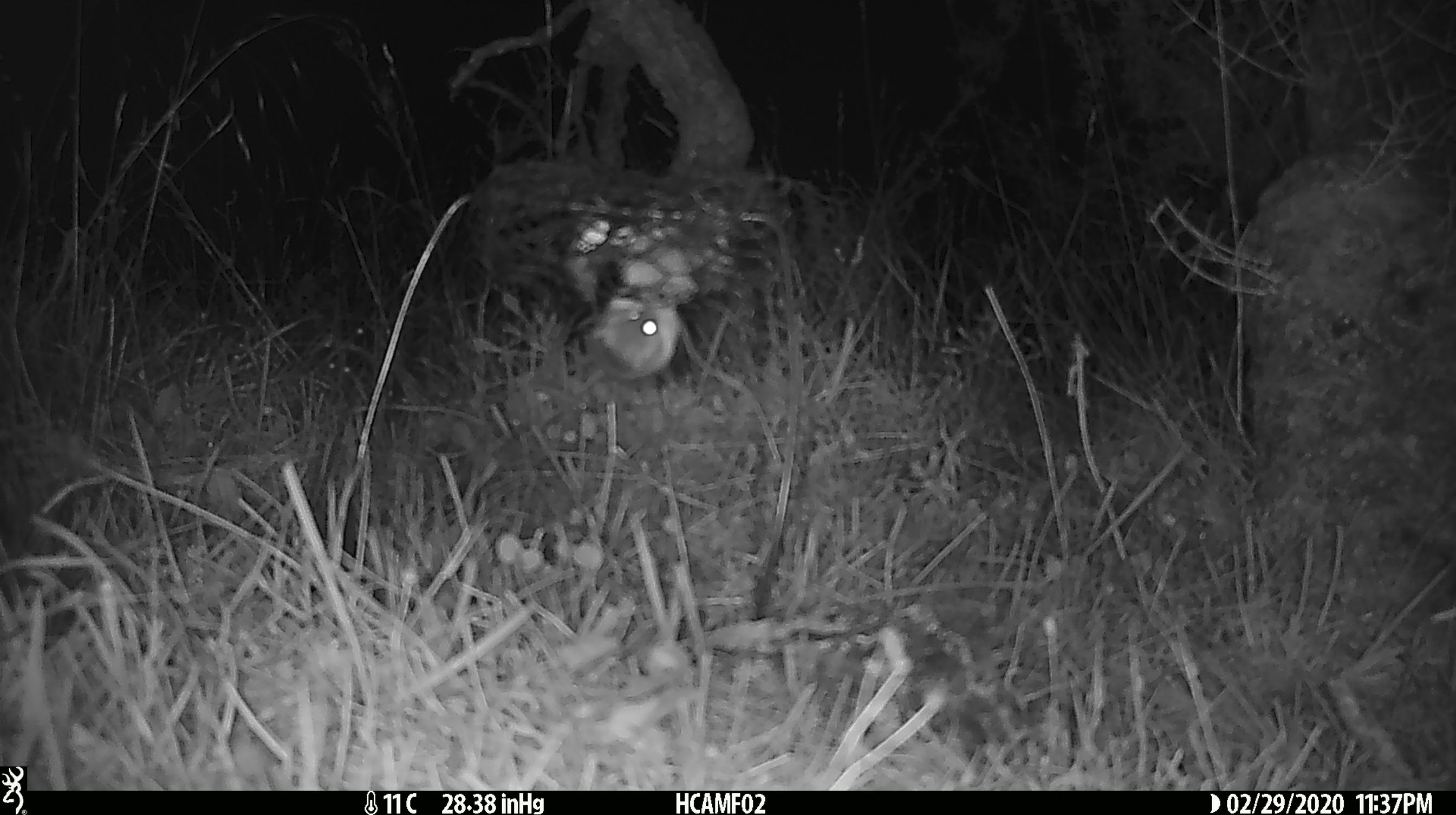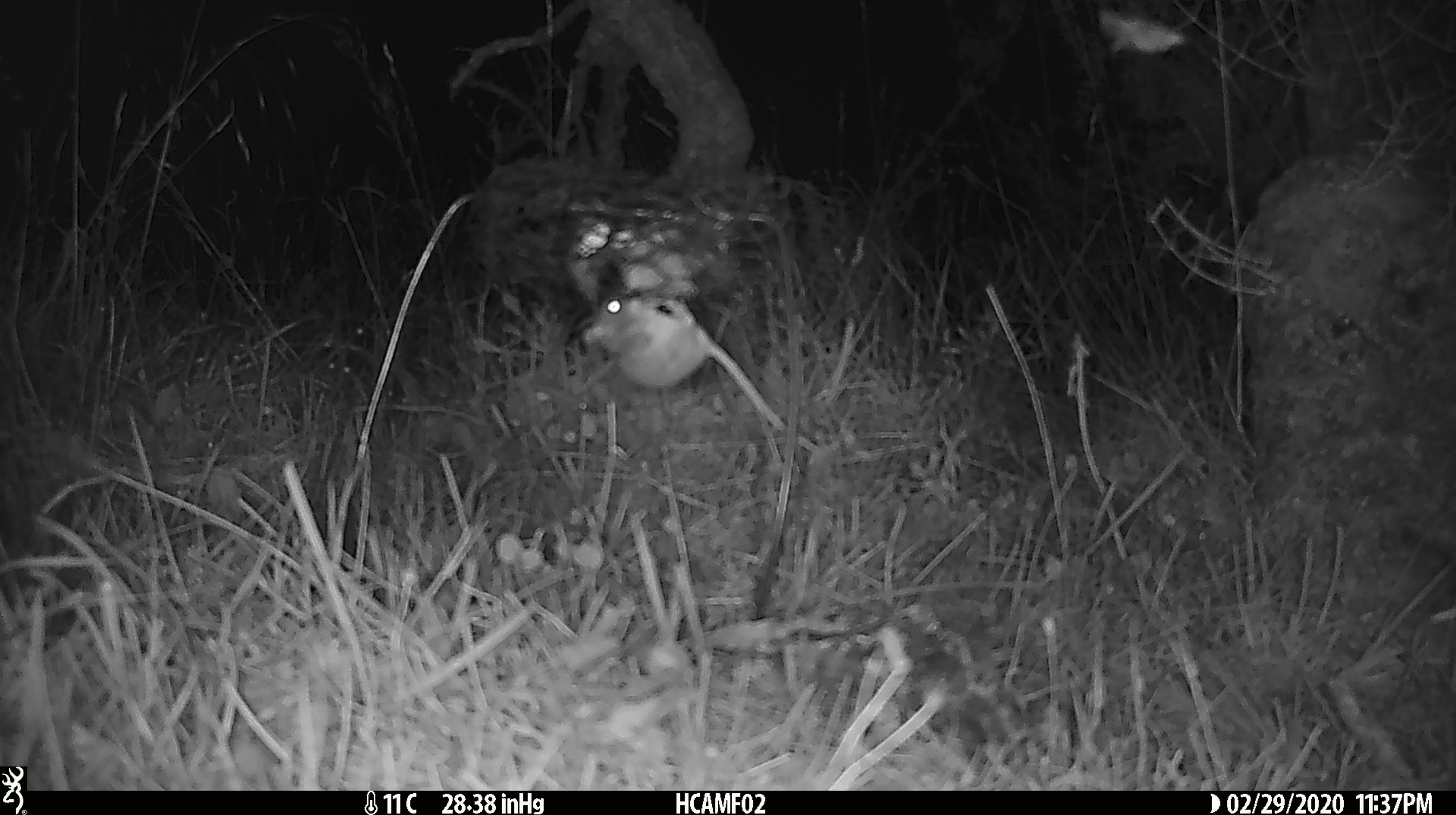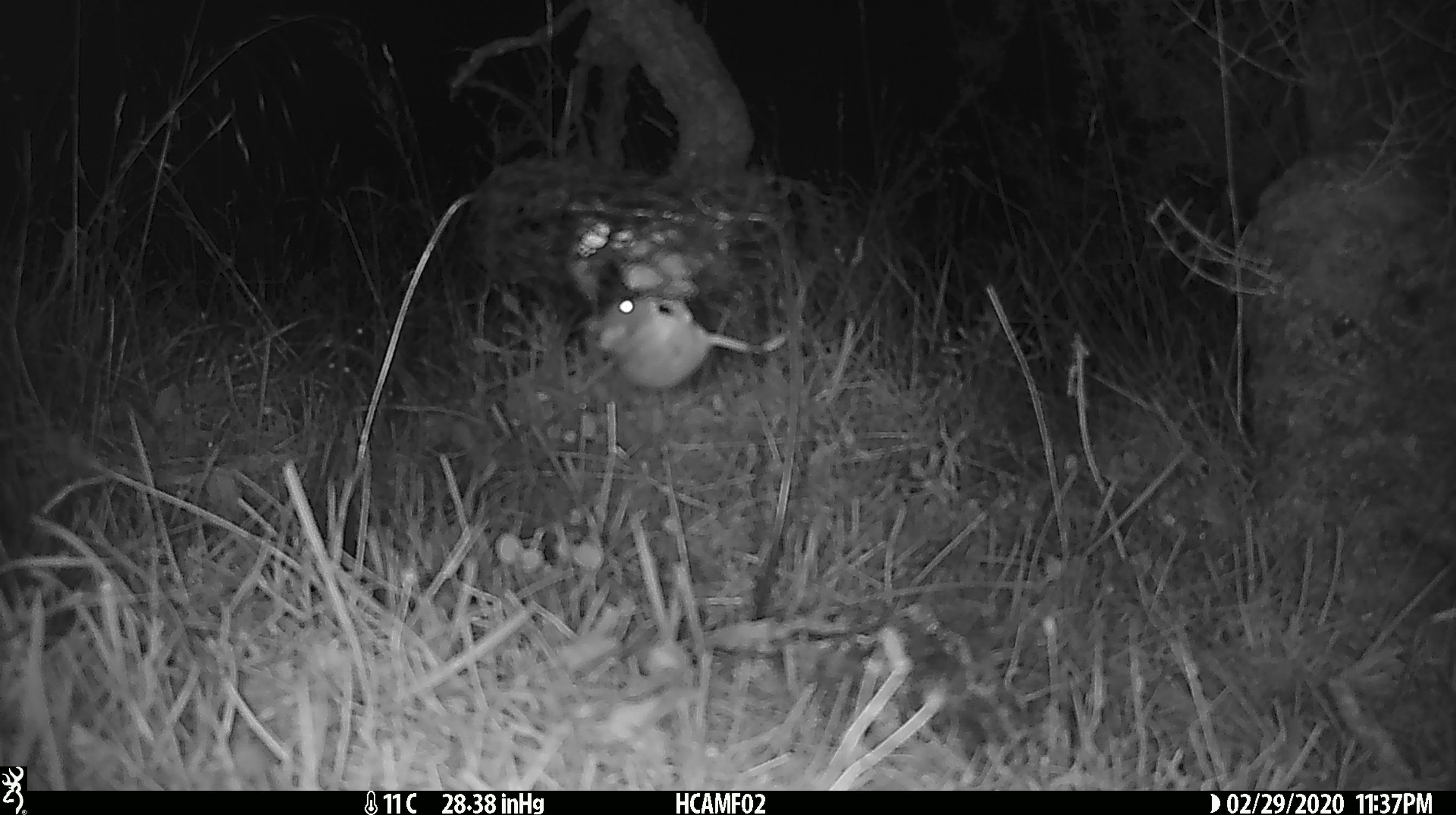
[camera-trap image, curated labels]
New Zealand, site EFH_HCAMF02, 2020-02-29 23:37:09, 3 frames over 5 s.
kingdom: Animalia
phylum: Chordata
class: Mammalia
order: Rodentia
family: Muridae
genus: Mus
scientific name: Mus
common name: mouse